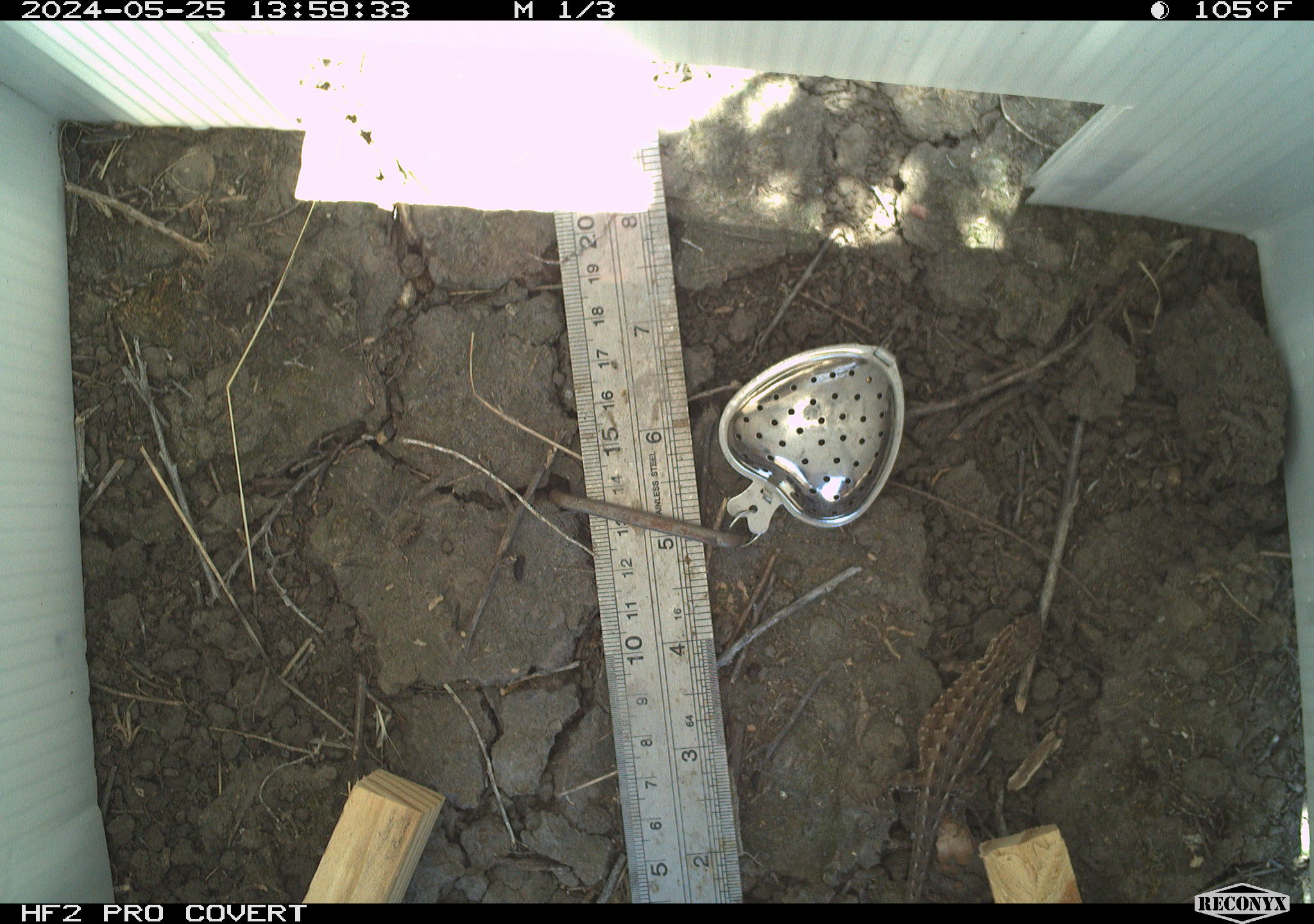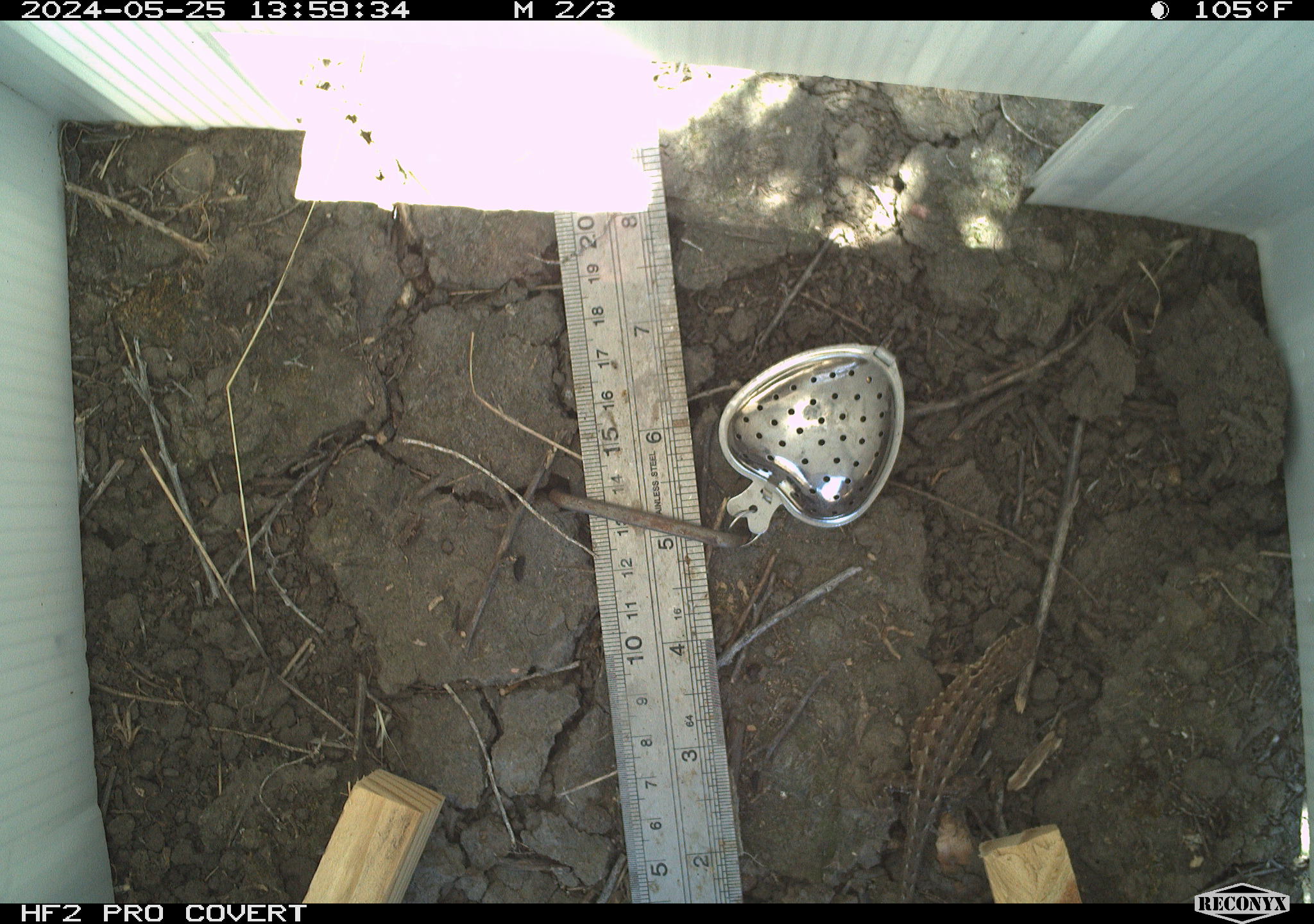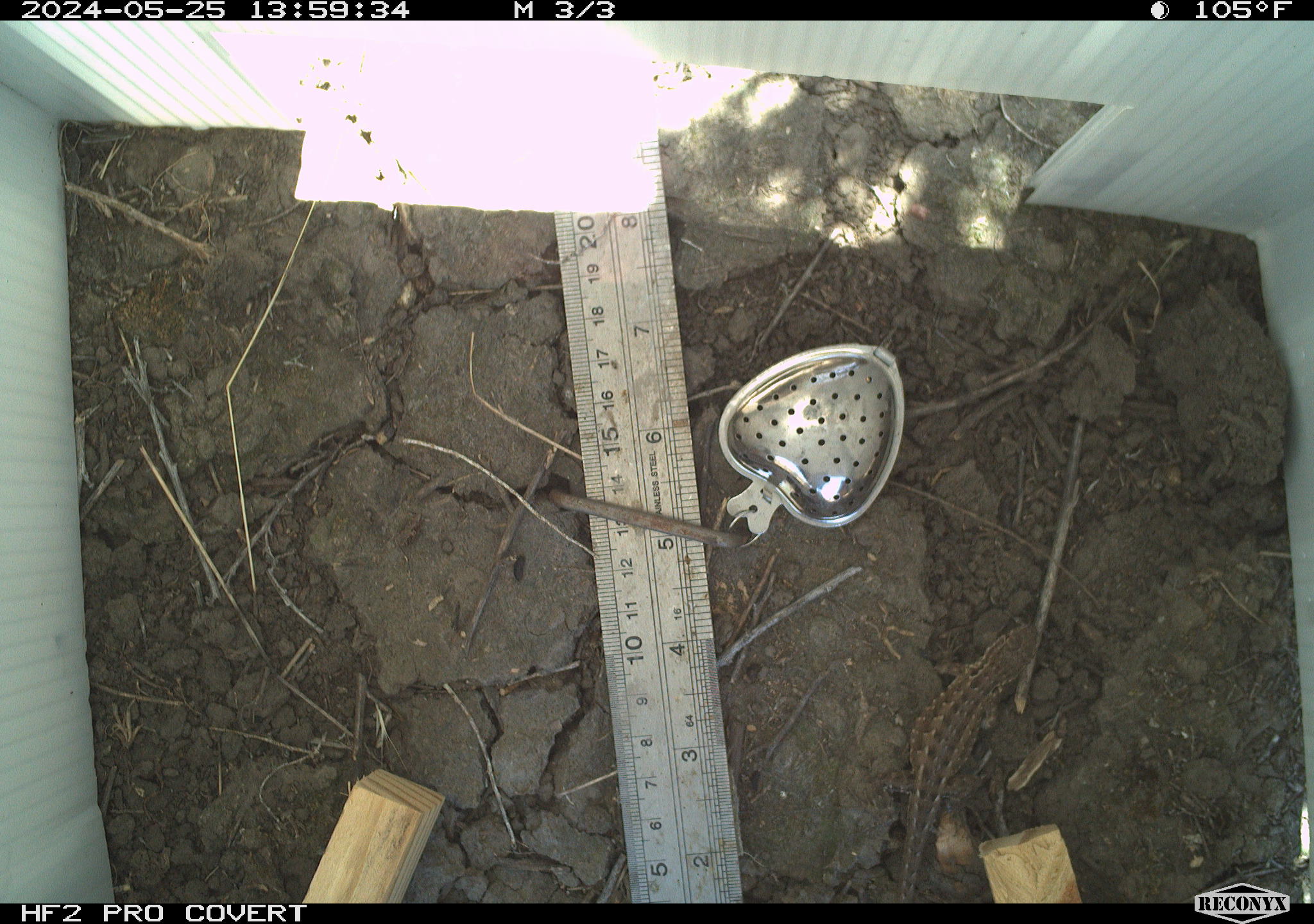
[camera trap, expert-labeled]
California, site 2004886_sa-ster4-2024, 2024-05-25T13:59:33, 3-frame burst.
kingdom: Animalia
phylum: Chordata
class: Reptilia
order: Squamata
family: Phrynosomatidae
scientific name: Phrynosomatidae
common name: phrynosomatid lizards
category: phrynosomatidae family